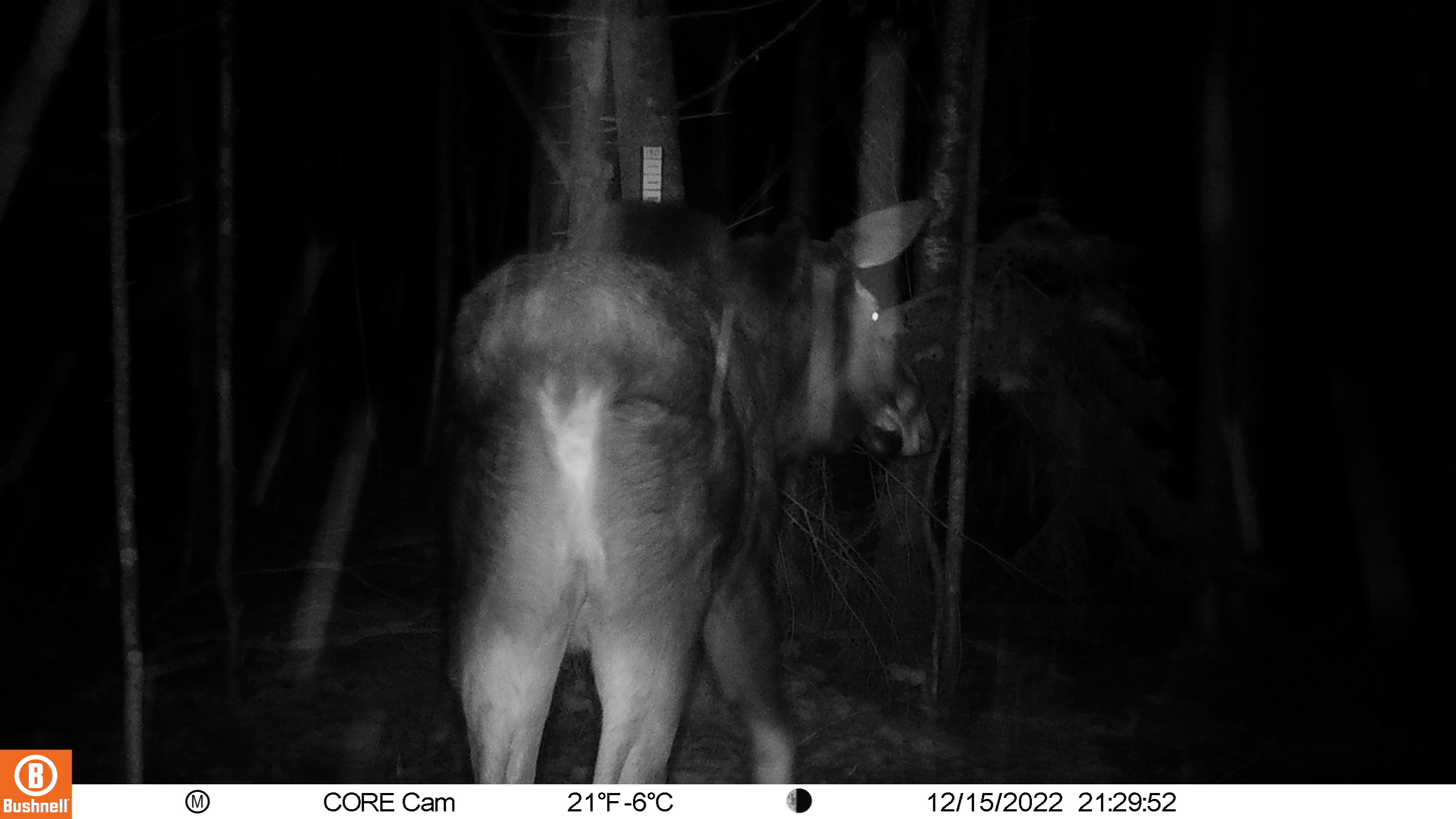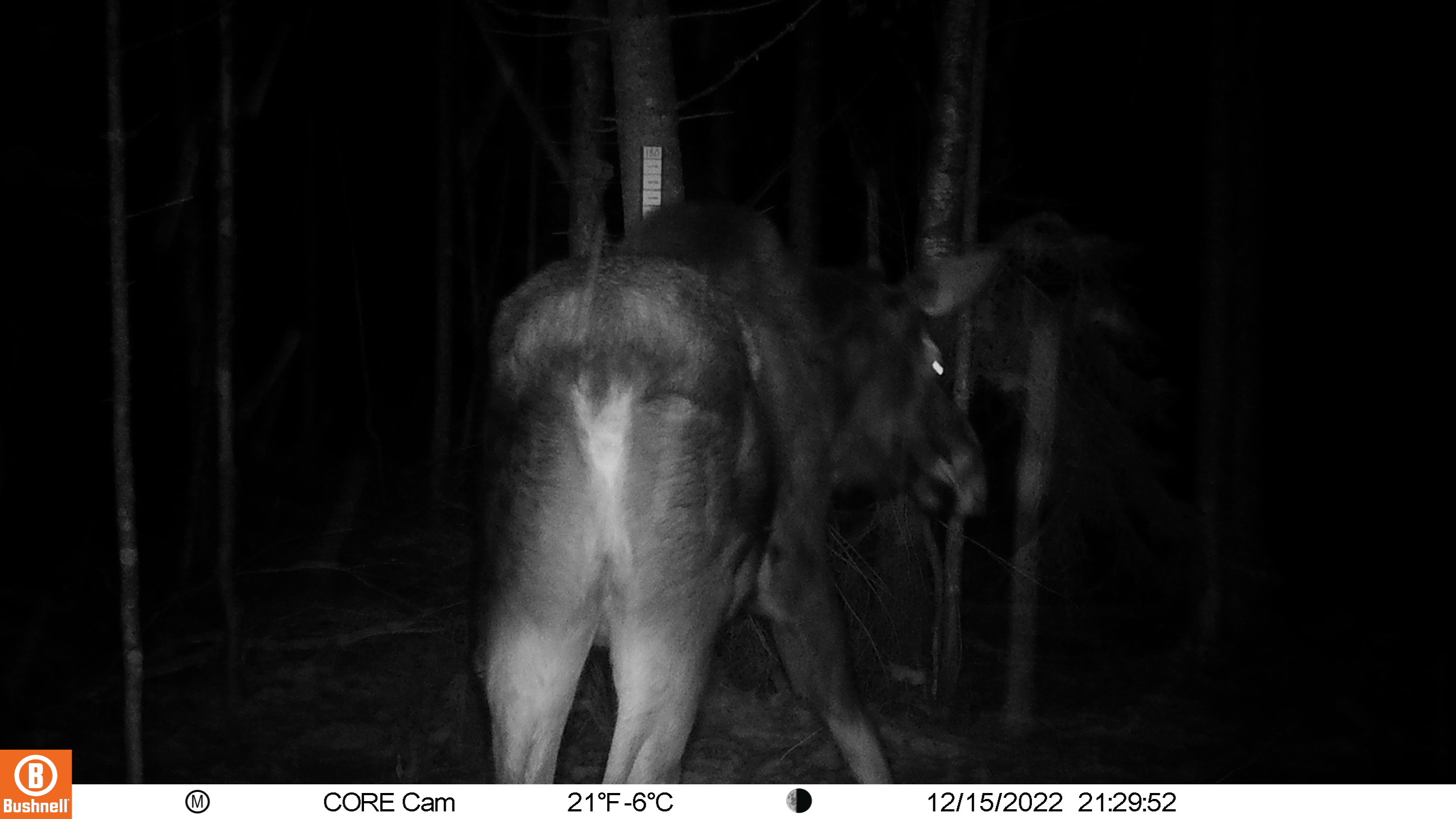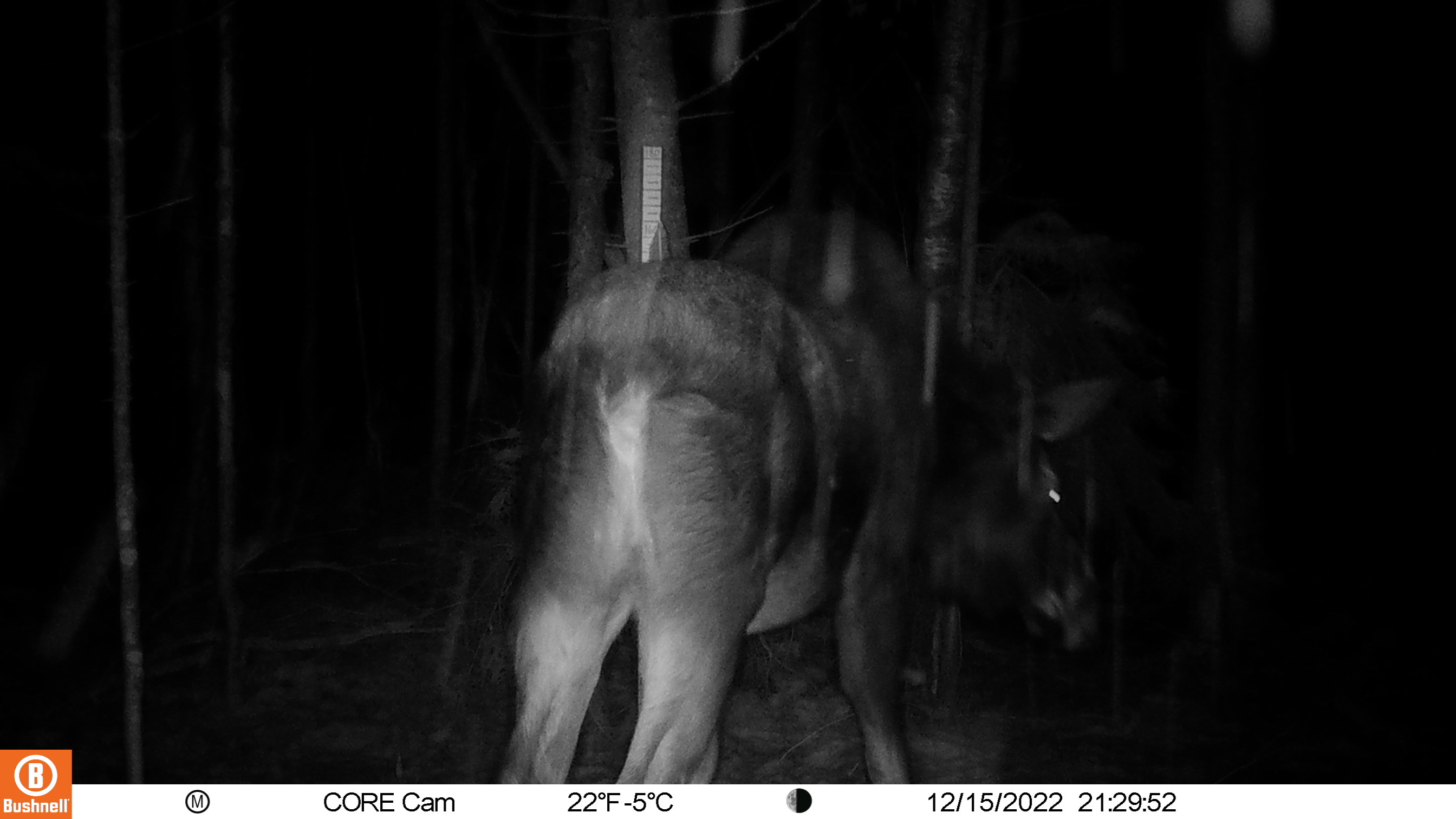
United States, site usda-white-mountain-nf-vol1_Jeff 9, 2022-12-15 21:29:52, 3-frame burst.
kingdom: Animalia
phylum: Chordata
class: Mammalia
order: Artiodactyla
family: Cervidae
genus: Alces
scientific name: Alces alces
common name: moose